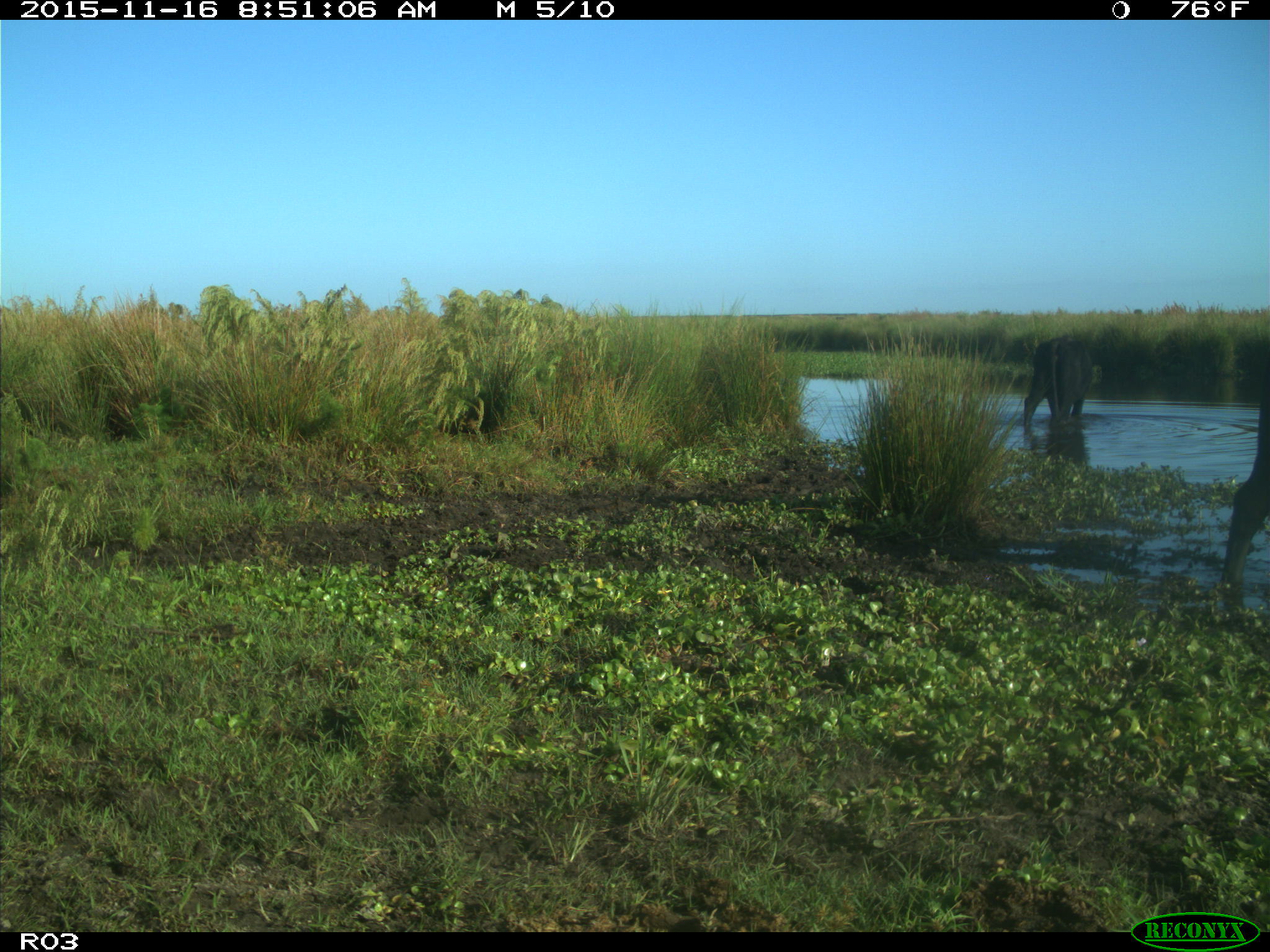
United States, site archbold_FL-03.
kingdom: Animalia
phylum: Chordata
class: Mammalia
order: Artiodactyla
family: Bovidae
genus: Bos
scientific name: Bos taurus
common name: domestic cow